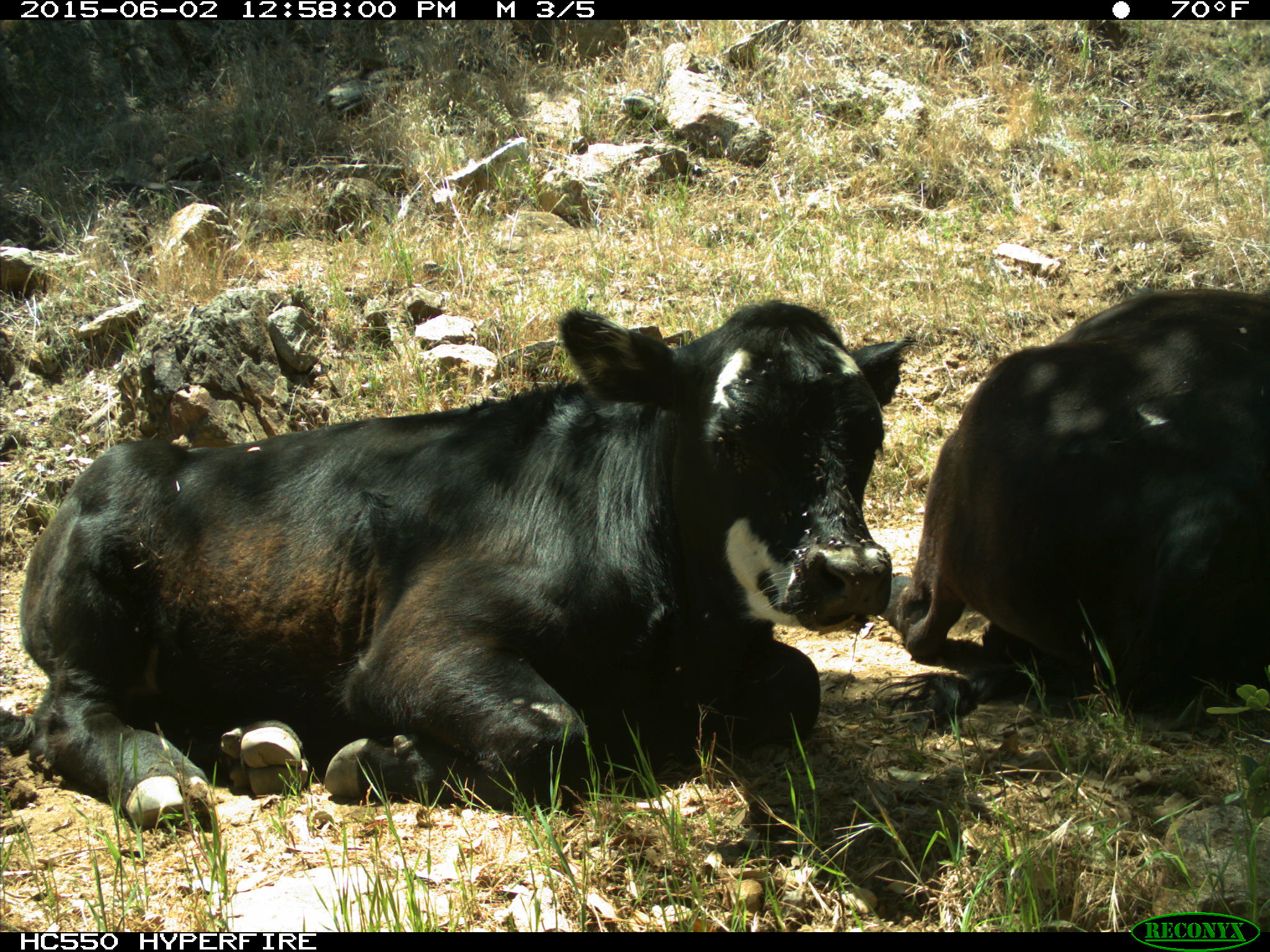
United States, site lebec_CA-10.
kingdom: Animalia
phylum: Chordata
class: Mammalia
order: Artiodactyla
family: Bovidae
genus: Bos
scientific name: Bos taurus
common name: domestic cow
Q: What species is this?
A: Bos taurus (domestic cow).